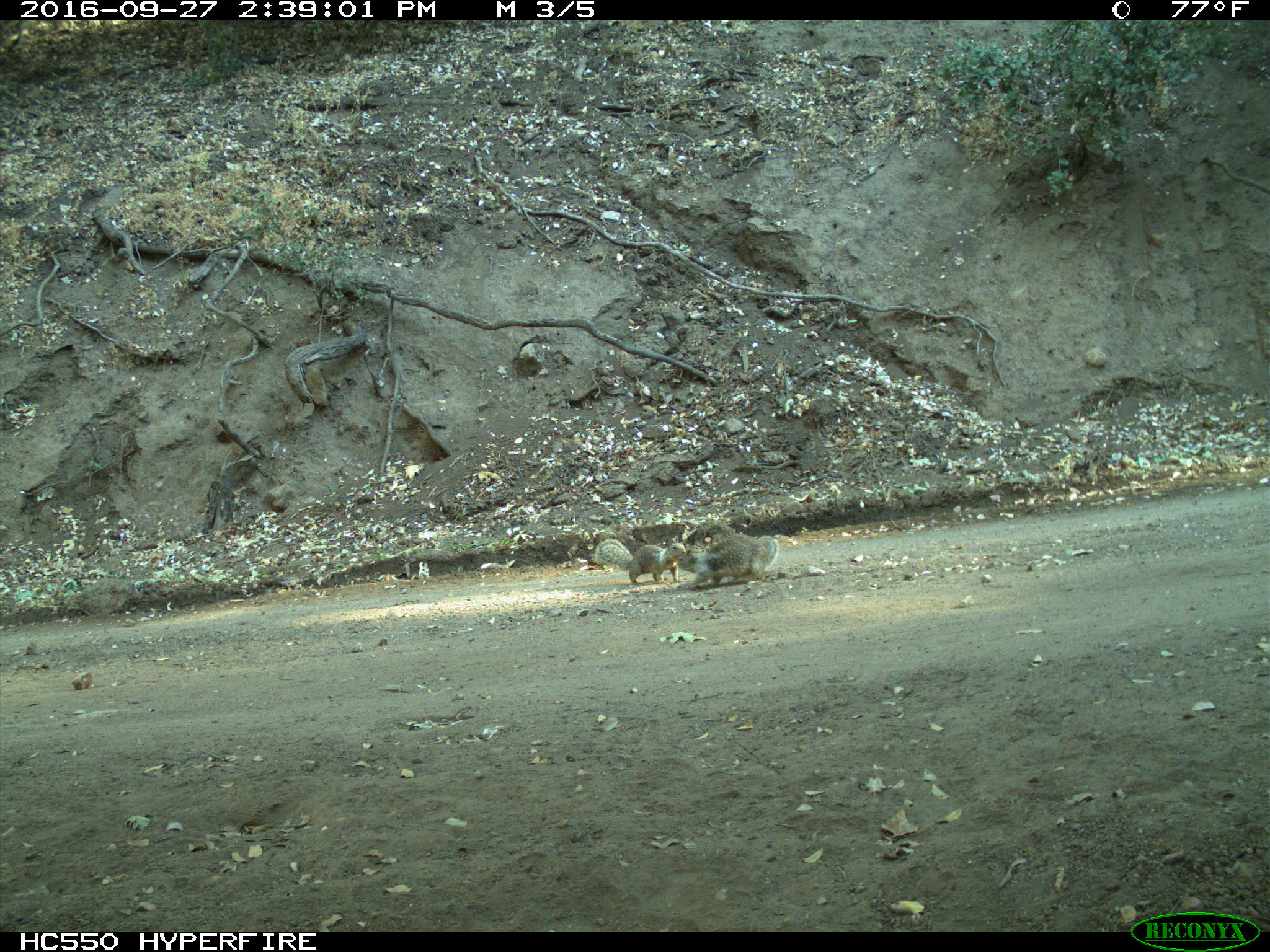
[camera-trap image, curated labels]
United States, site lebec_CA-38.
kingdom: Animalia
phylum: Chordata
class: Mammalia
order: Rodentia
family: Sciuridae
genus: Otospermophilus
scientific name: Otospermophilus beecheyi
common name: california ground squirrel